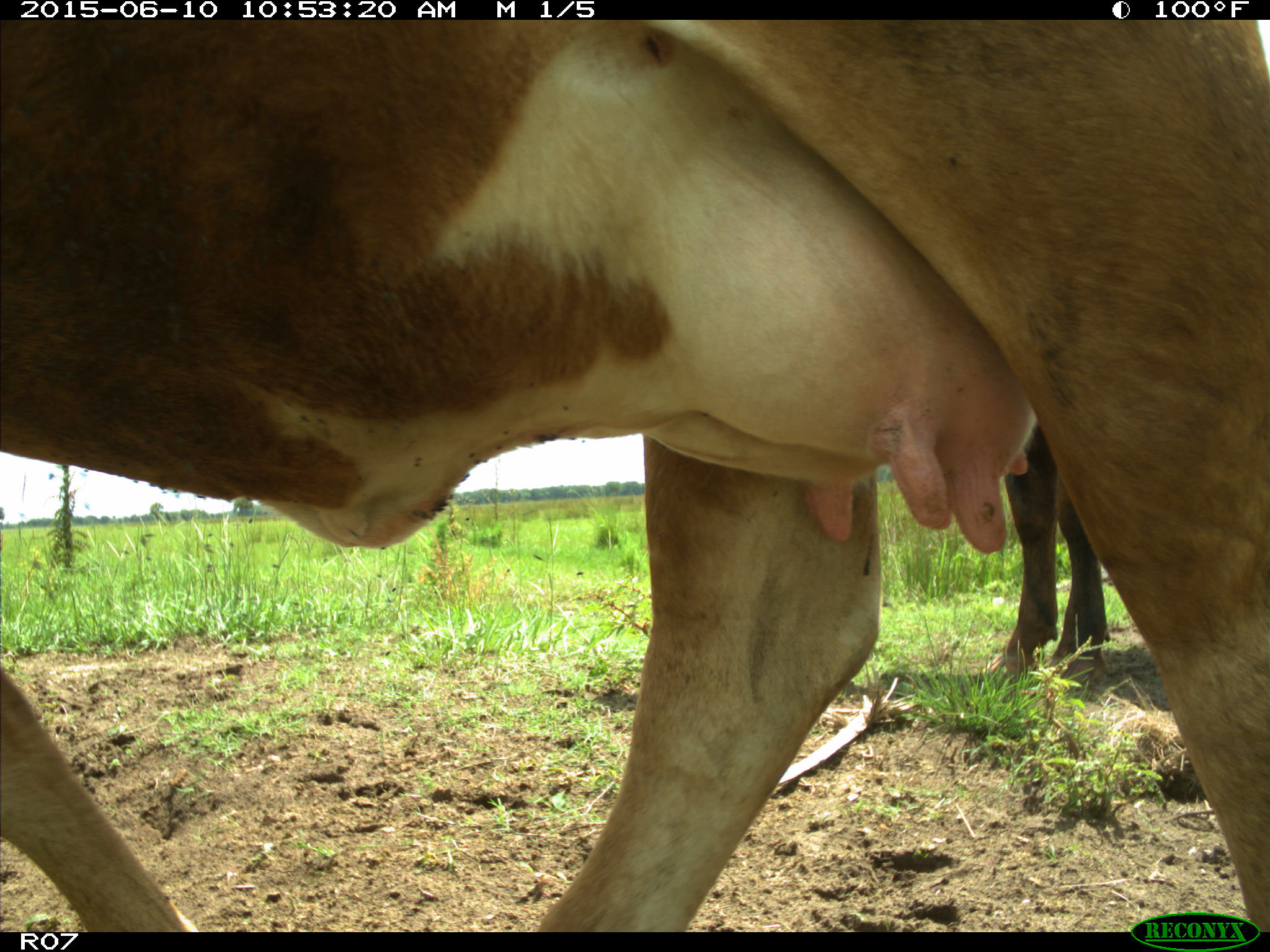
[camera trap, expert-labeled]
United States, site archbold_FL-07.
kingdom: Animalia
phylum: Chordata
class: Mammalia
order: Artiodactyla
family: Bovidae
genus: Bos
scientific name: Bos taurus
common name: domestic cow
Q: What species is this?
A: Bos taurus (domestic cow).